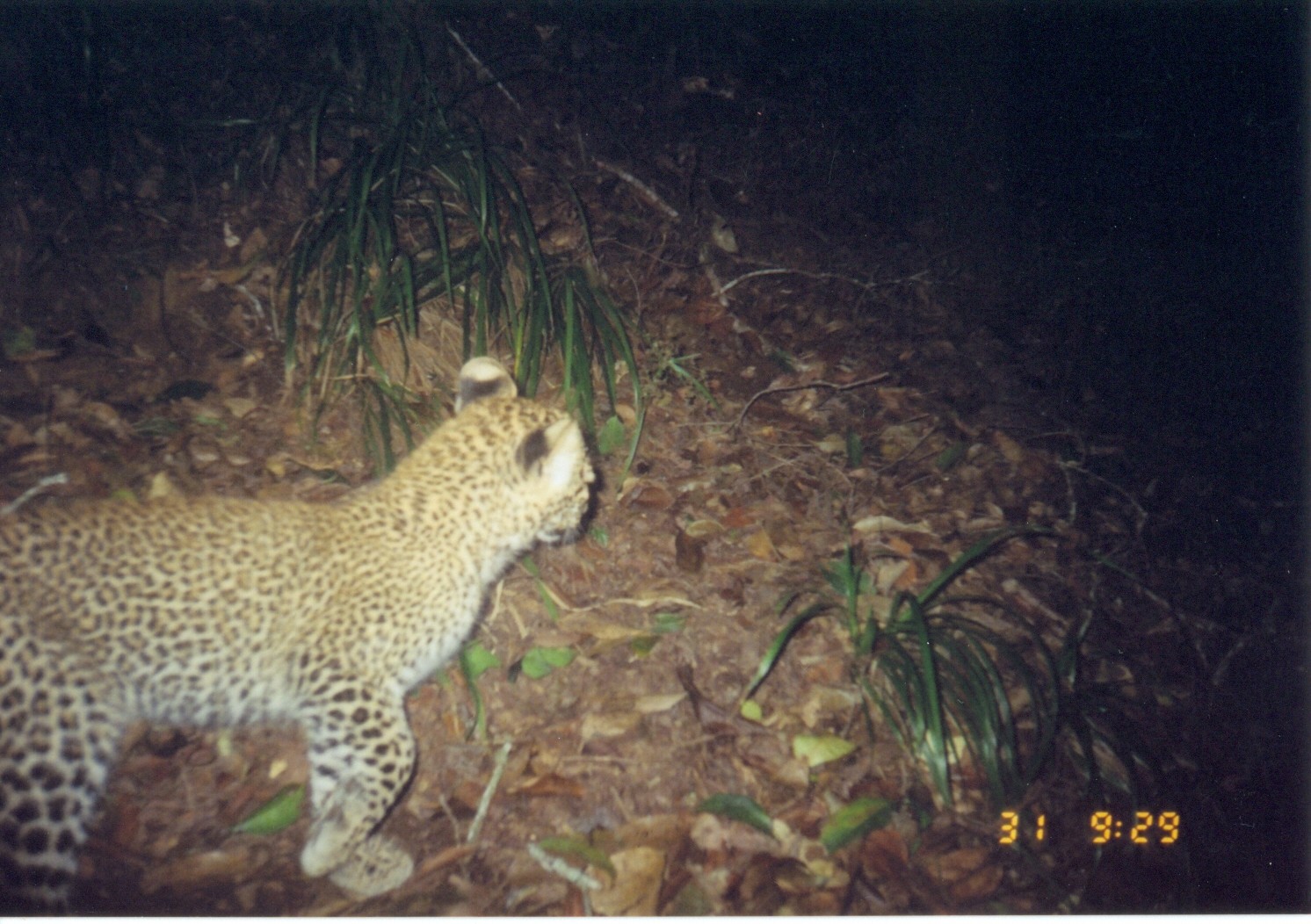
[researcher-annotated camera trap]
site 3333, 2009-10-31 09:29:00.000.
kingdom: Animalia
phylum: Chordata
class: Mammalia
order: Carnivora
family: Felidae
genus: Panthera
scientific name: Panthera pardus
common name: leopard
Panthera pardus (leopard), count 1.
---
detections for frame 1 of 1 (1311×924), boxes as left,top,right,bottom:
panthera pardus: 0,353,598,914